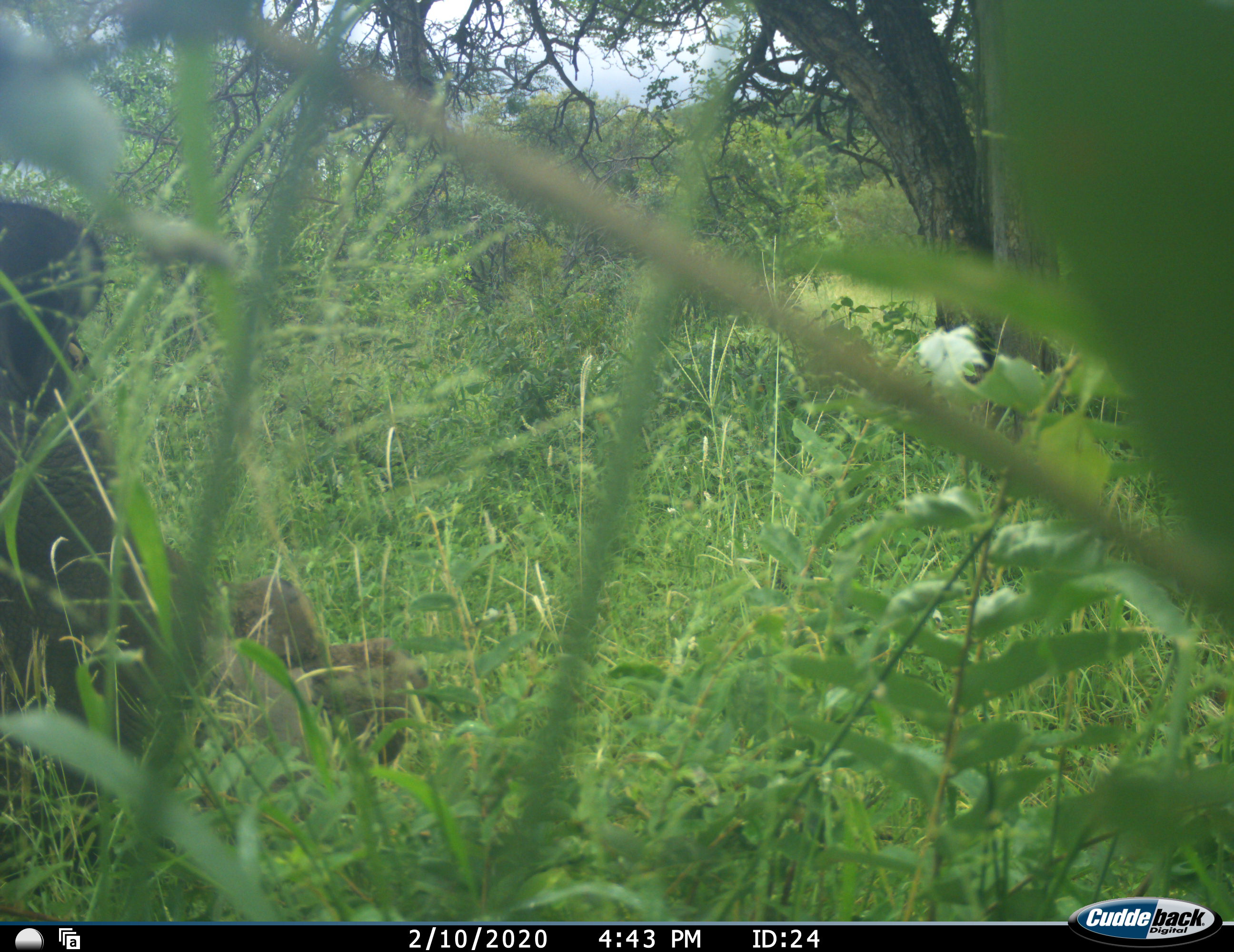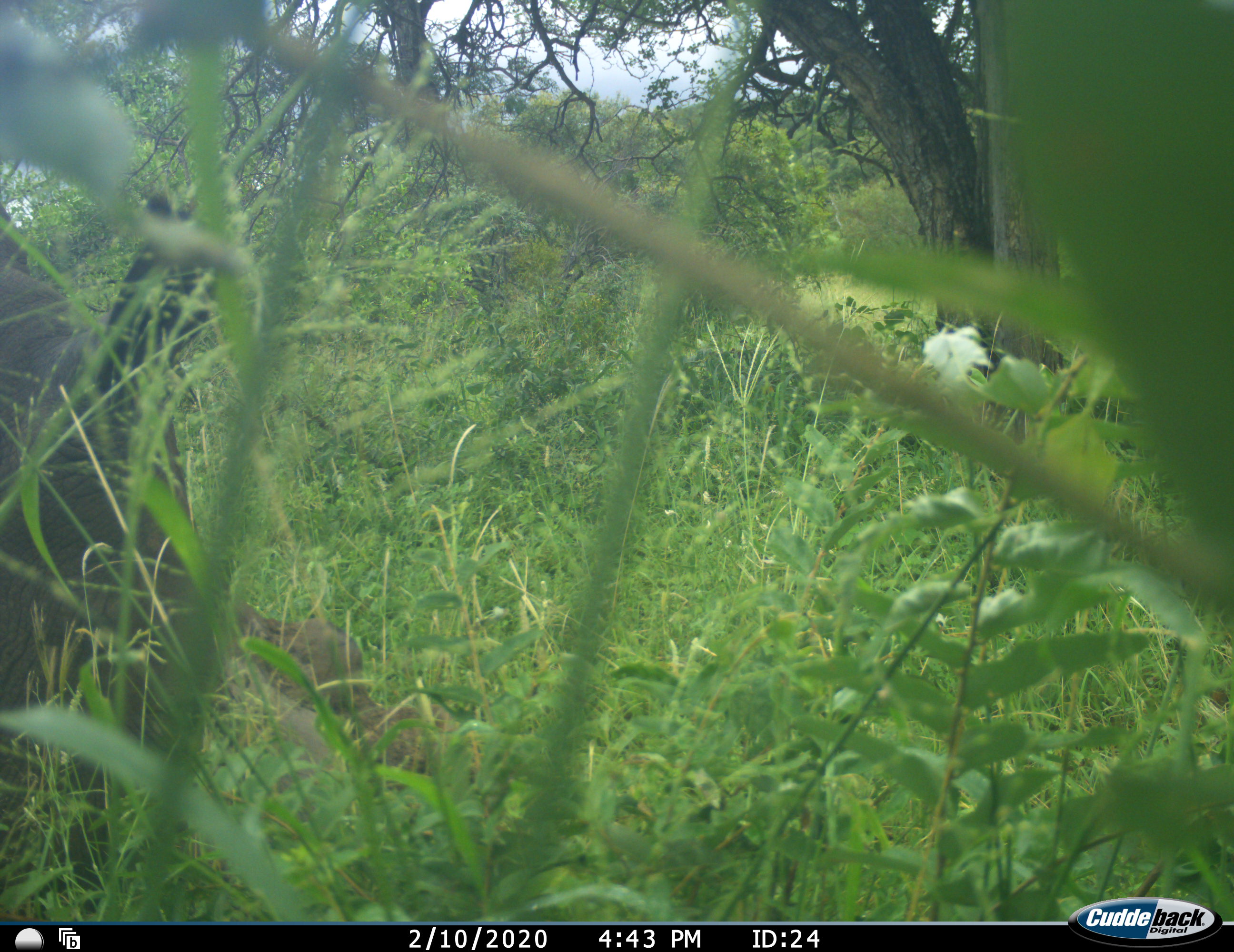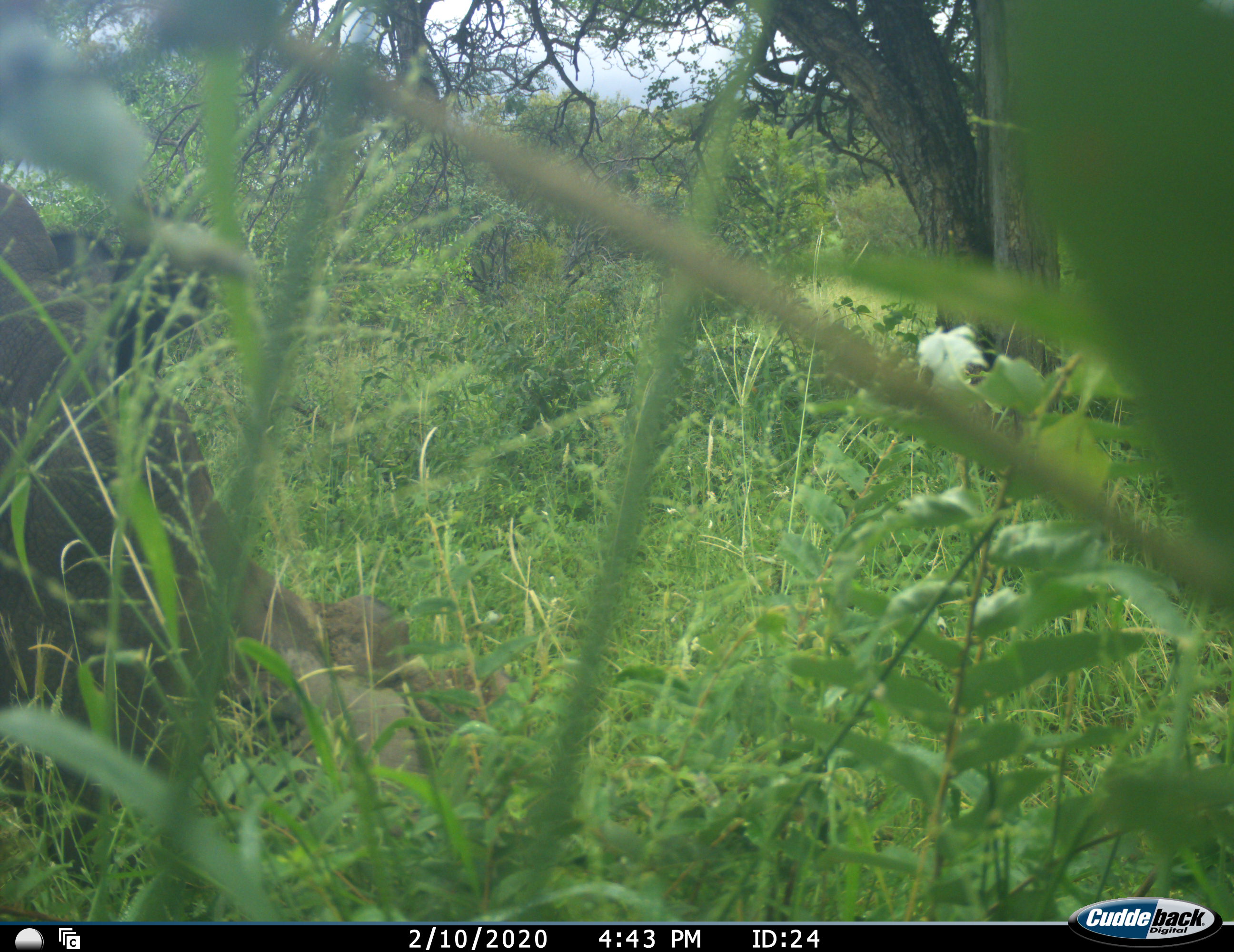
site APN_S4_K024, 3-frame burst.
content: unidentified animal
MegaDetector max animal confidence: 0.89